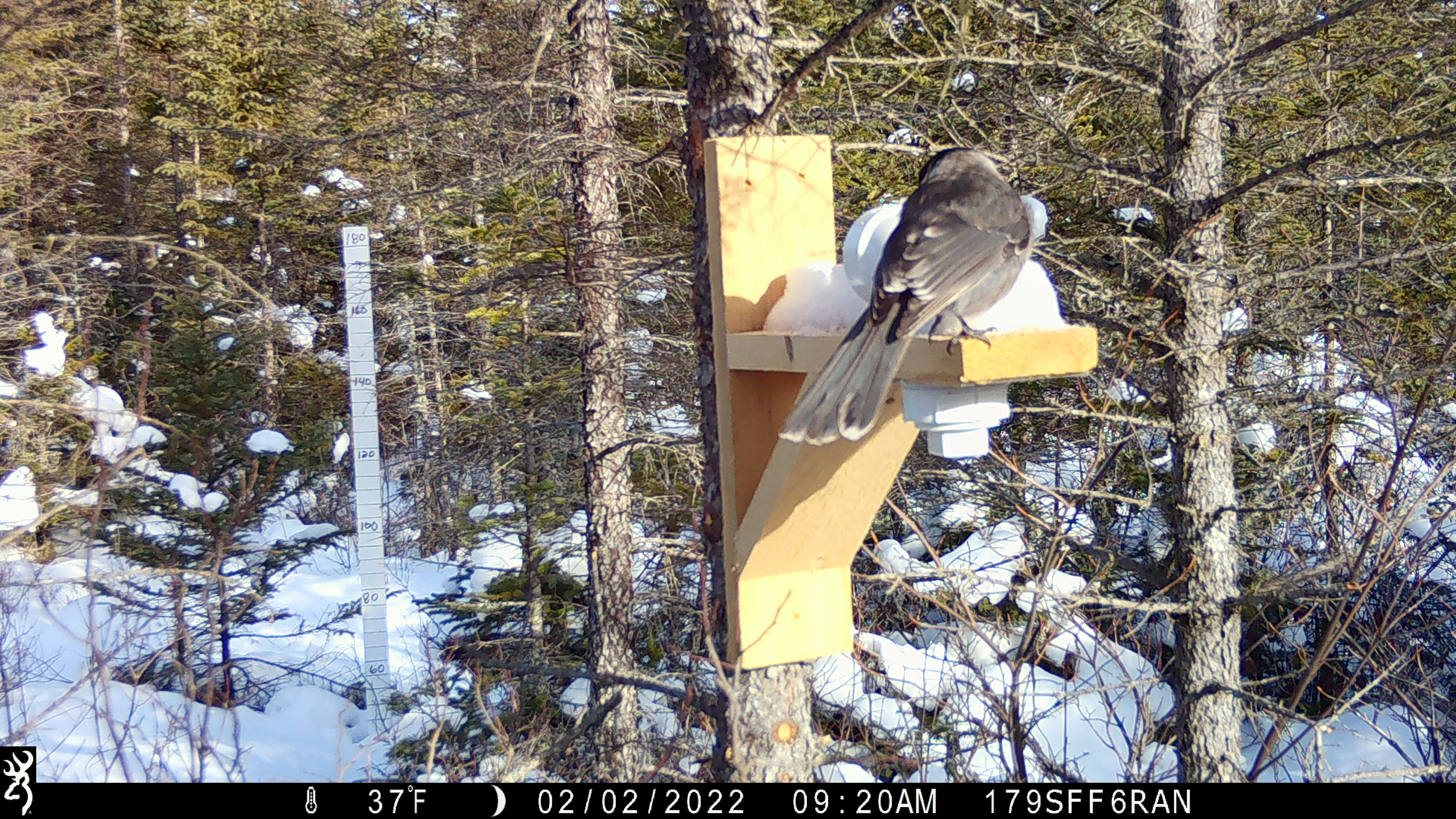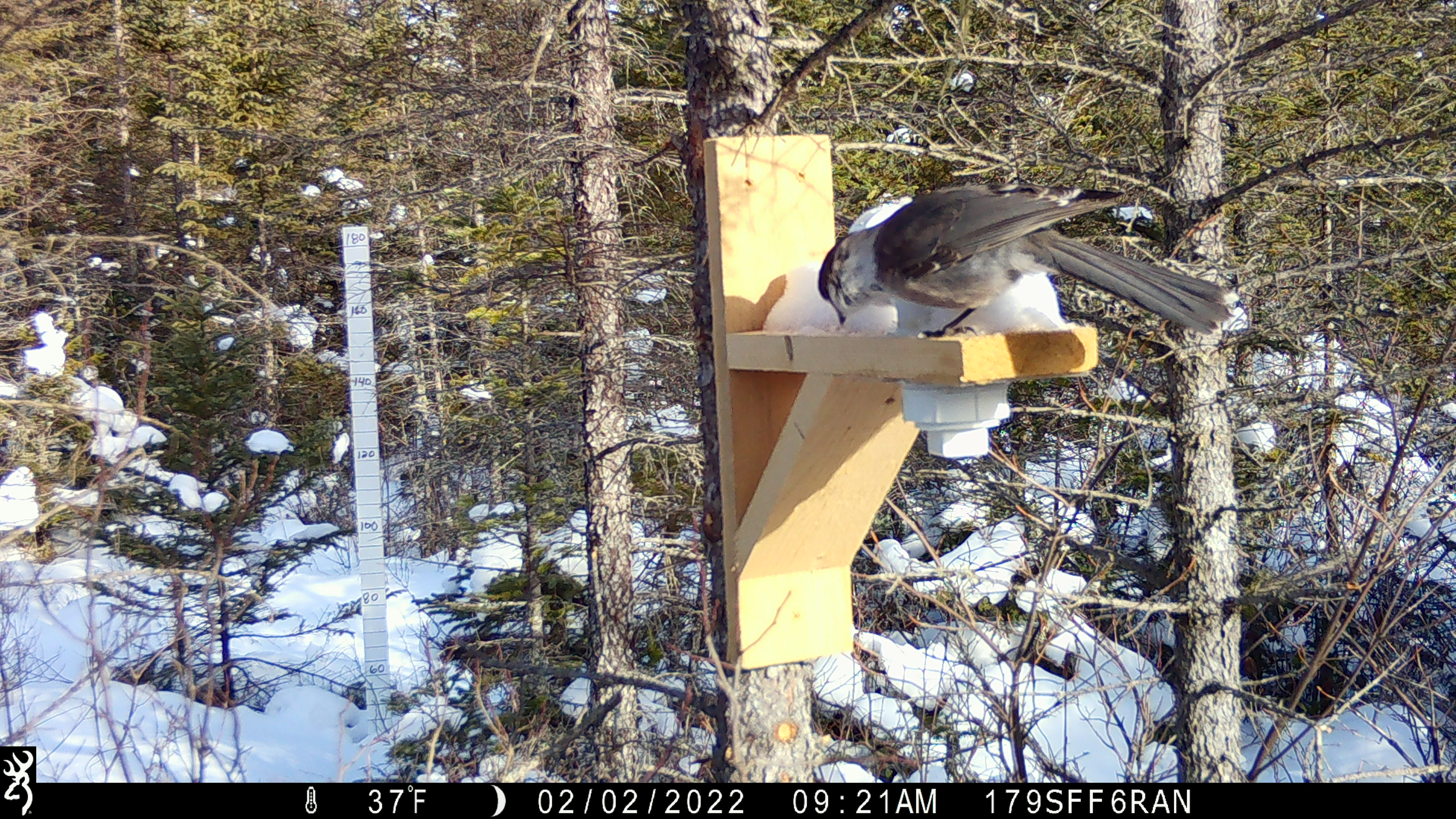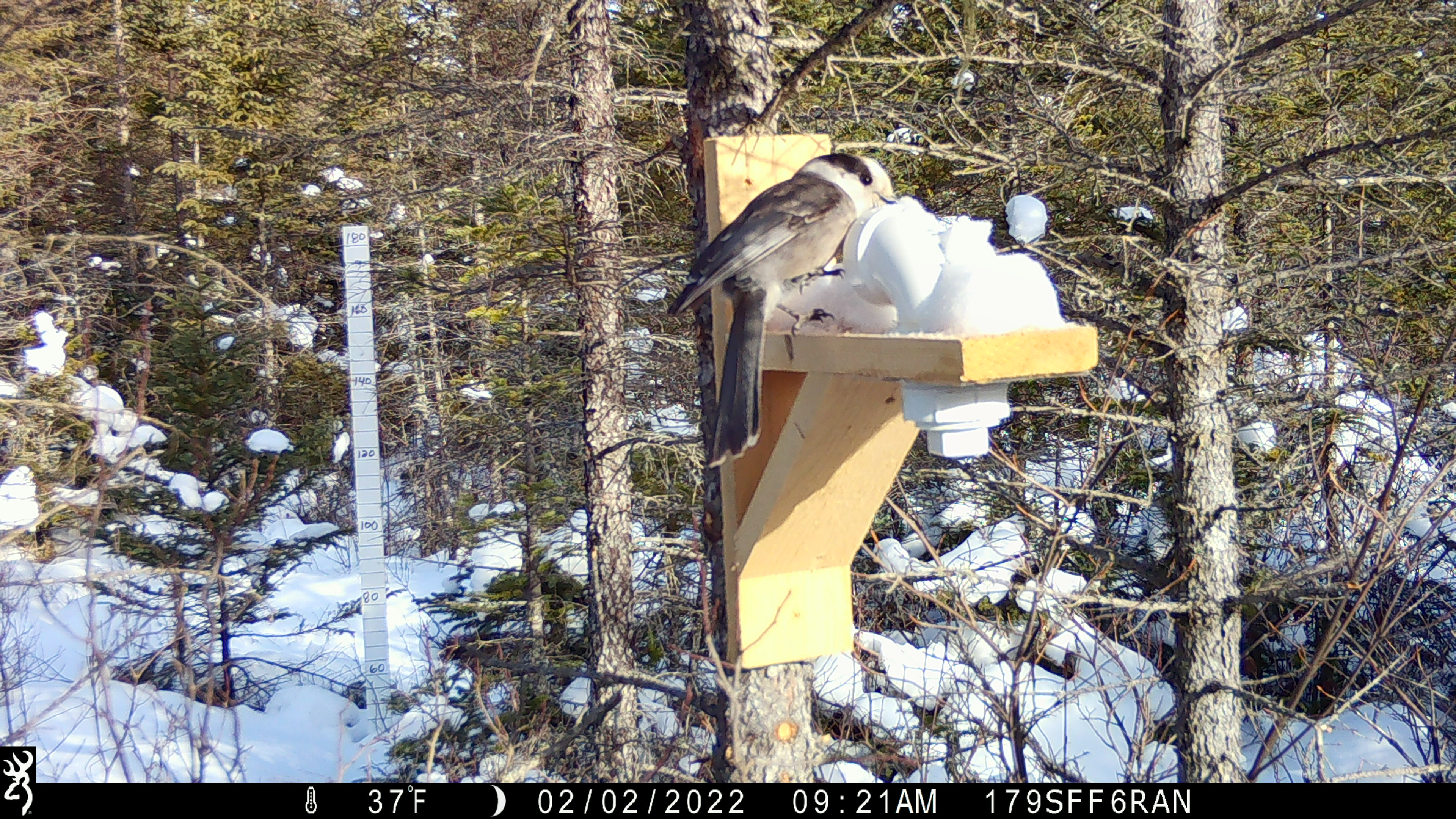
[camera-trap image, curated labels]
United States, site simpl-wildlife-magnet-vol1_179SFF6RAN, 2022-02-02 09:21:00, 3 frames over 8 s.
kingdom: Animalia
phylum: Chordata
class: Aves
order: Passeriformes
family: Corvidae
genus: Perisoreus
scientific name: Perisoreus canadensis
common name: canada jay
Canada jay (Perisoreus canadensis).